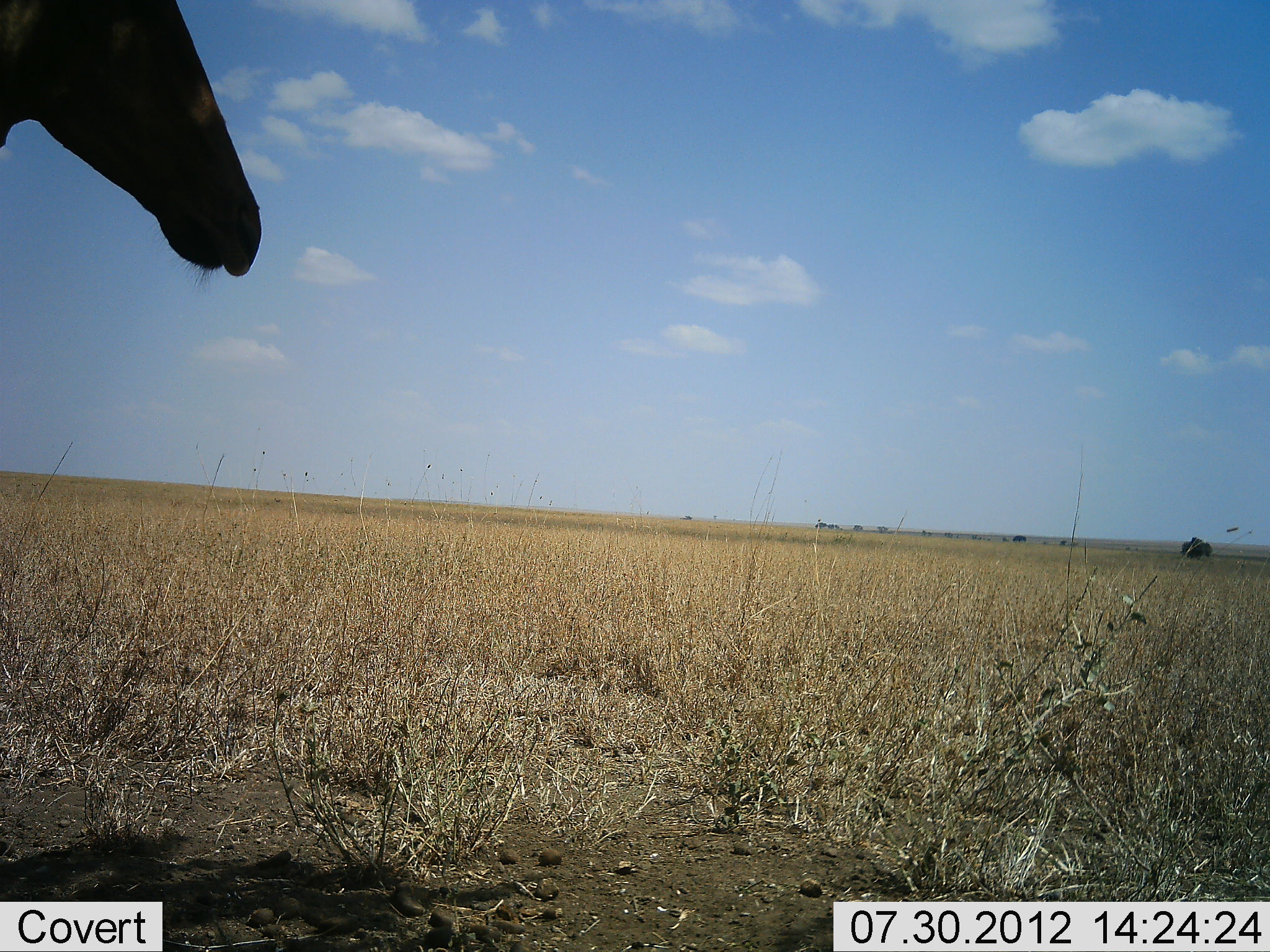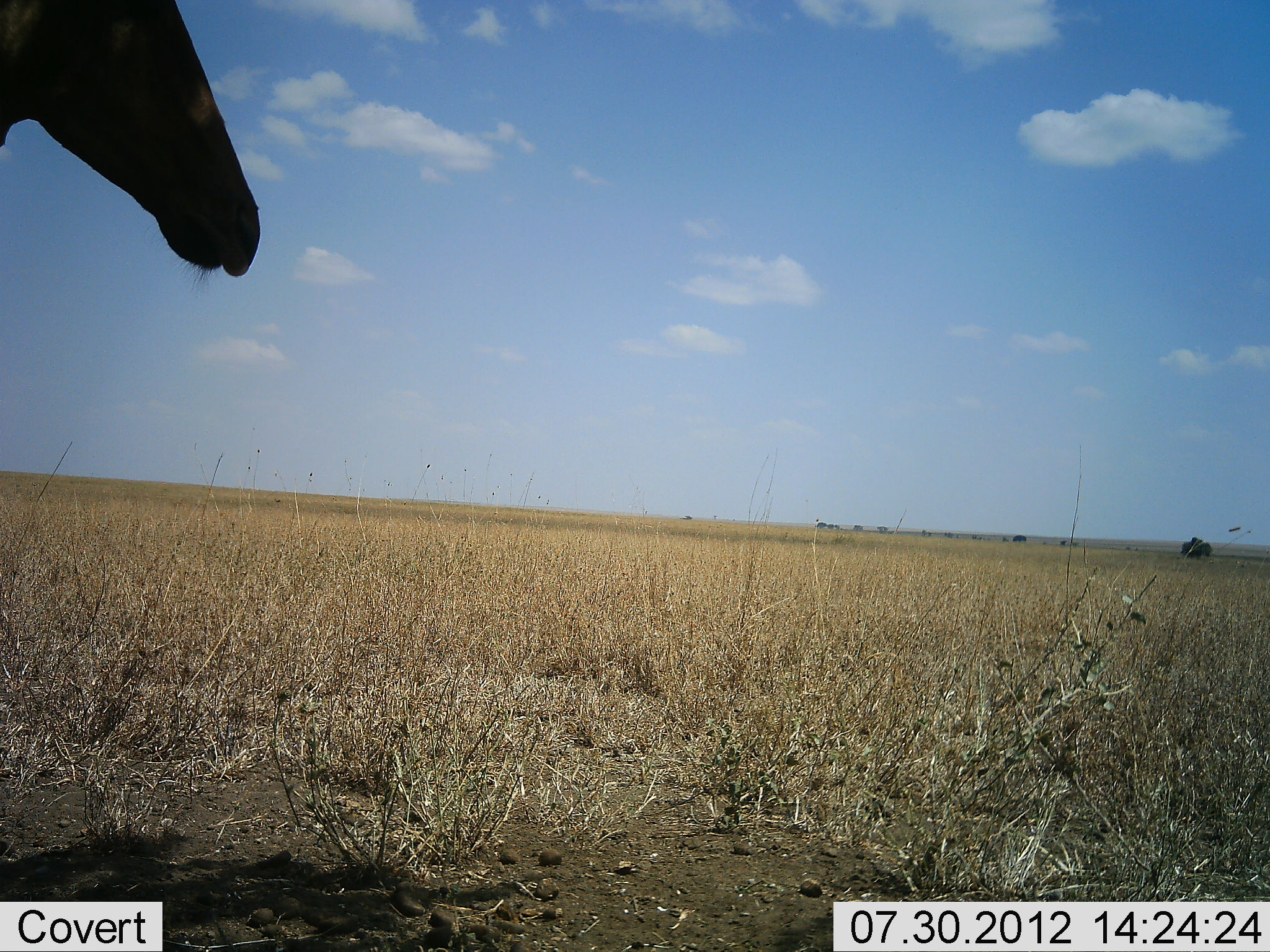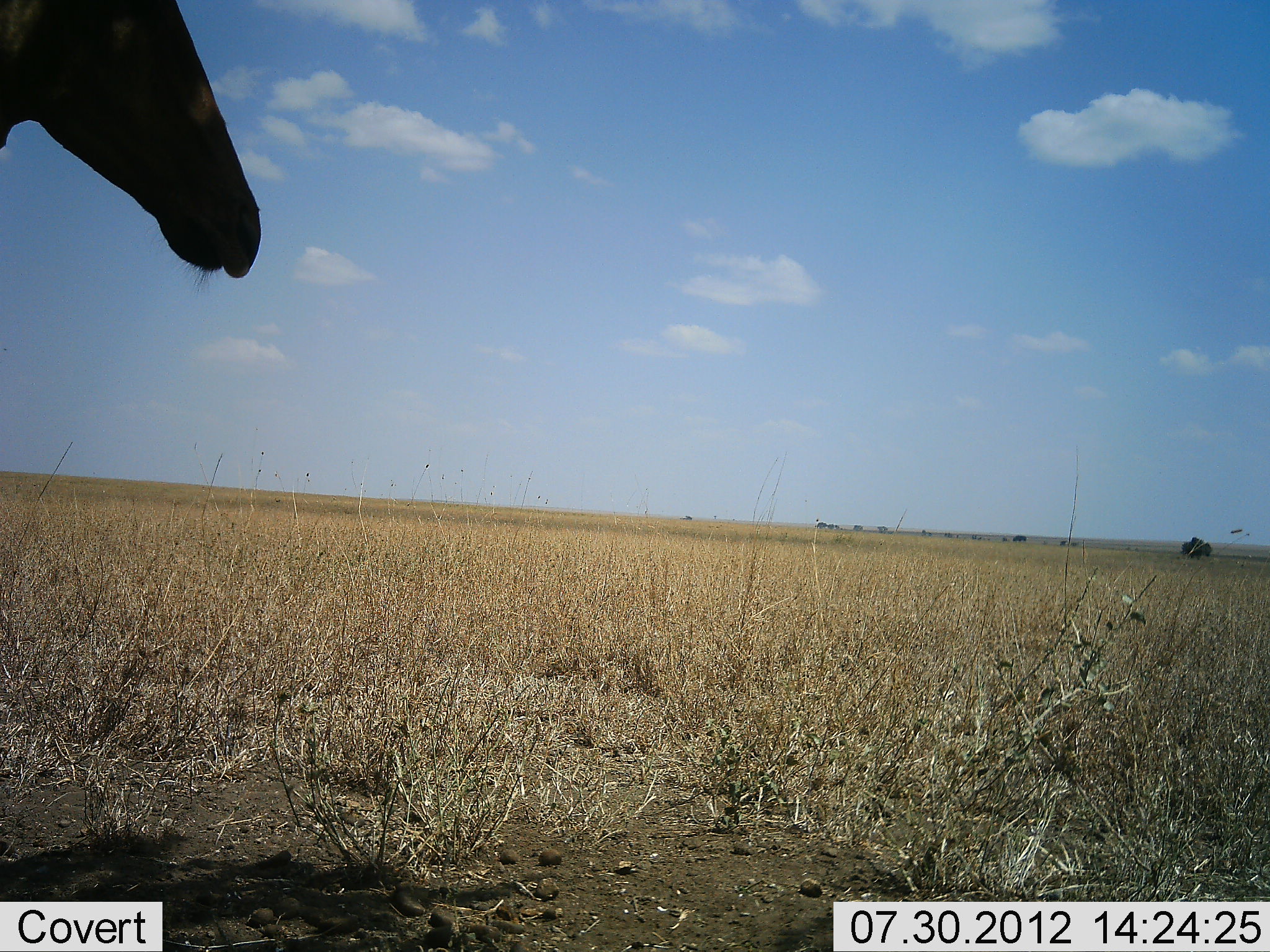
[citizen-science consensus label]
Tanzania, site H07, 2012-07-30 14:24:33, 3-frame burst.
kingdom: Animalia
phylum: Chordata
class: Mammalia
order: Artiodactyla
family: Bovidae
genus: Alcelaphus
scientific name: Alcelaphus buselaphus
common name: hartebeest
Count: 1.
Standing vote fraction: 90%.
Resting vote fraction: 10%.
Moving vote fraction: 0%.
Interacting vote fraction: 0%.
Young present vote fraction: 0%.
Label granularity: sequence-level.